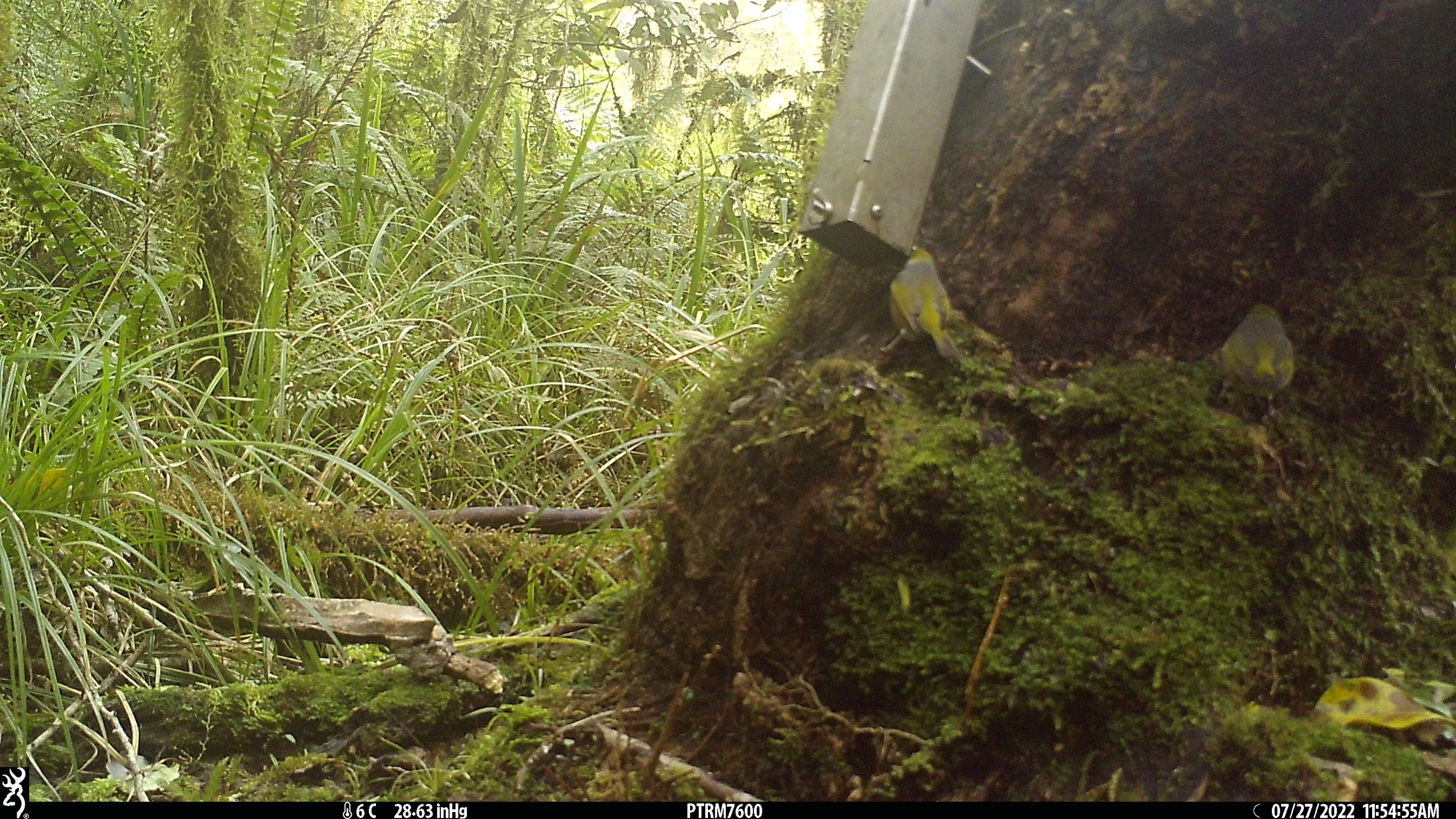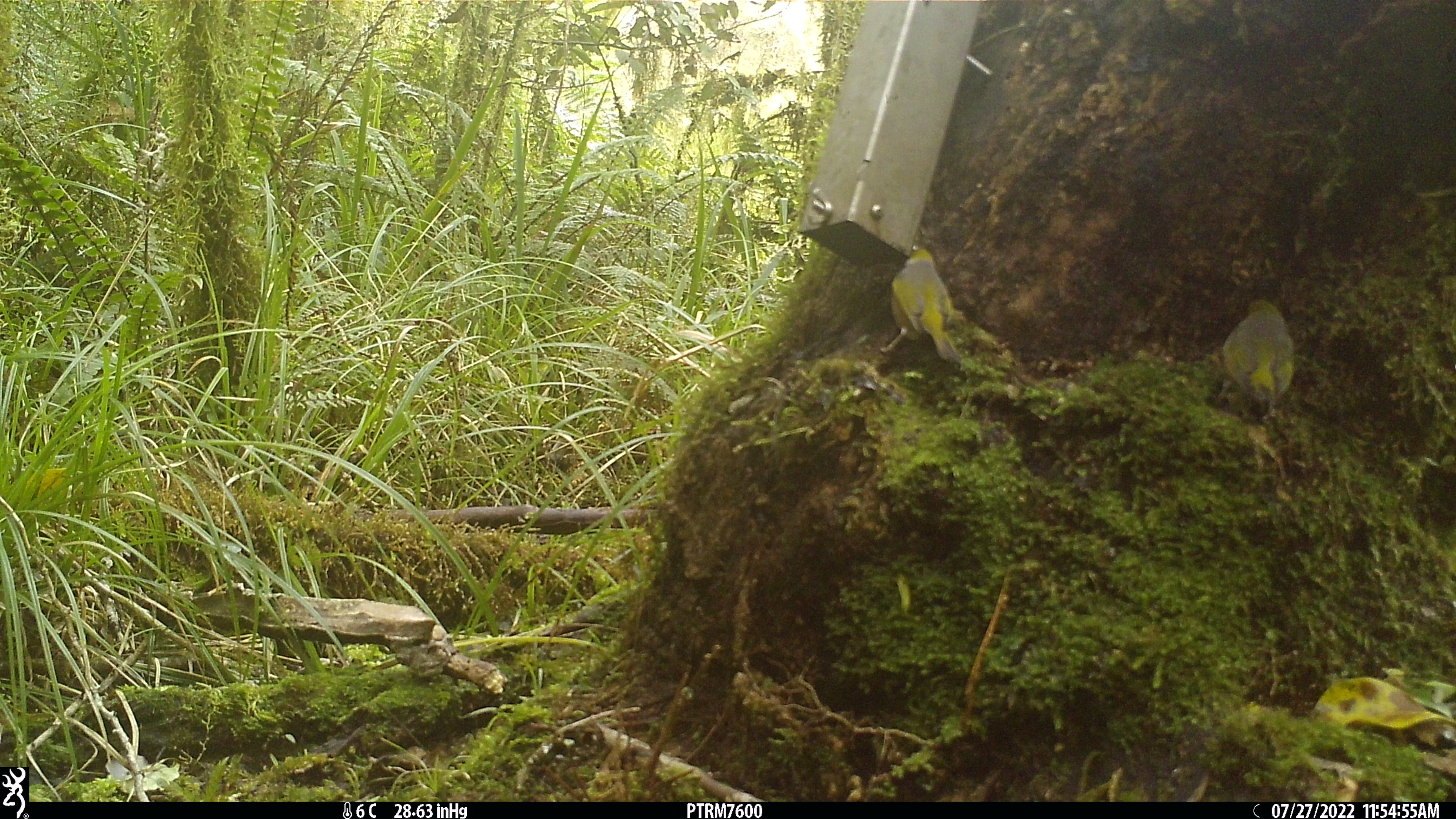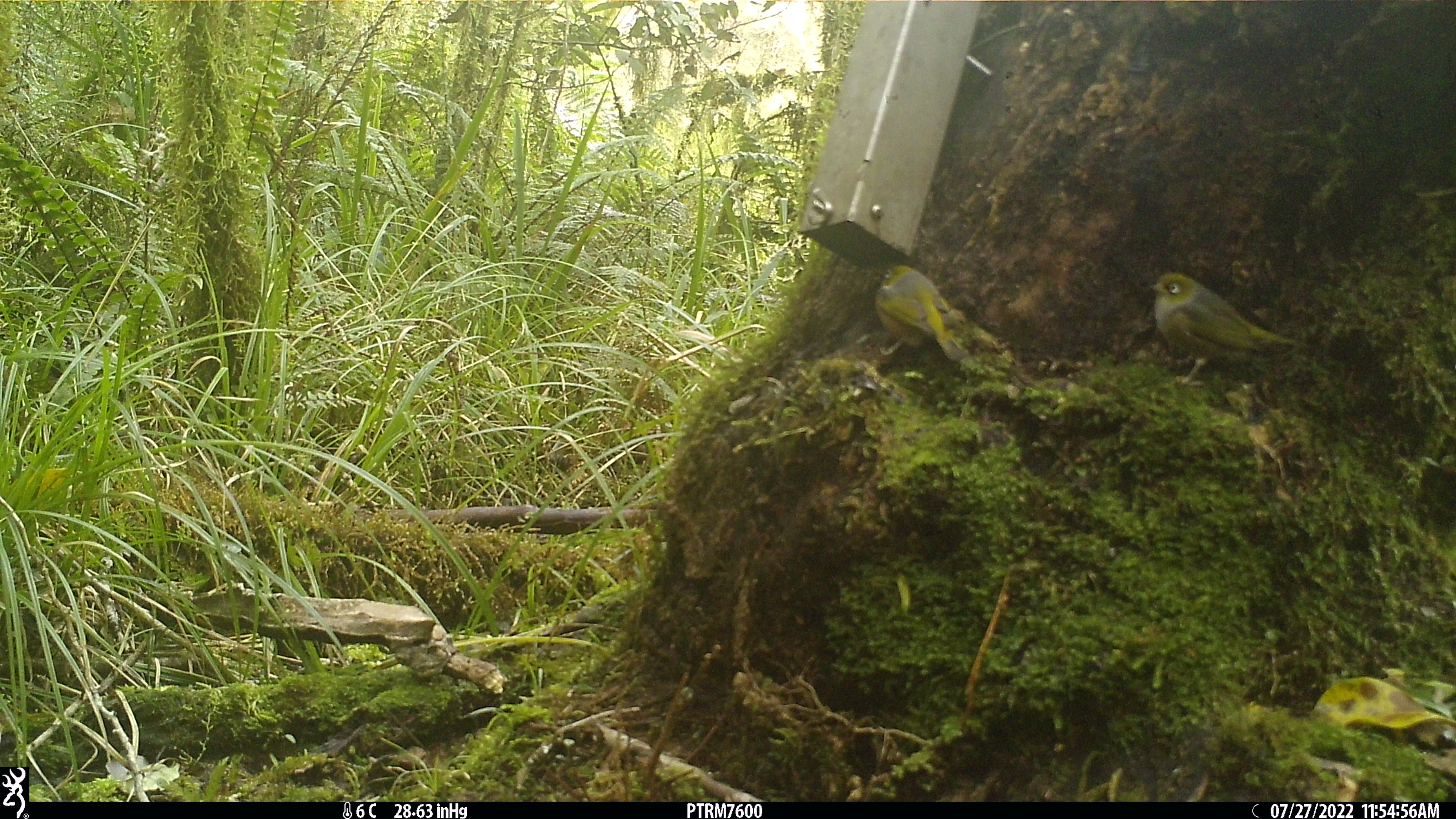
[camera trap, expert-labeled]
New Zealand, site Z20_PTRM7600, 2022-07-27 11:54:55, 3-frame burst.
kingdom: Animalia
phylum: Chordata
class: Aves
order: Passeriformes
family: Zosteropidae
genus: Zosterops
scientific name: Zosterops lateralis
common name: silvereye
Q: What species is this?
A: Silvereye (Zosterops lateralis).